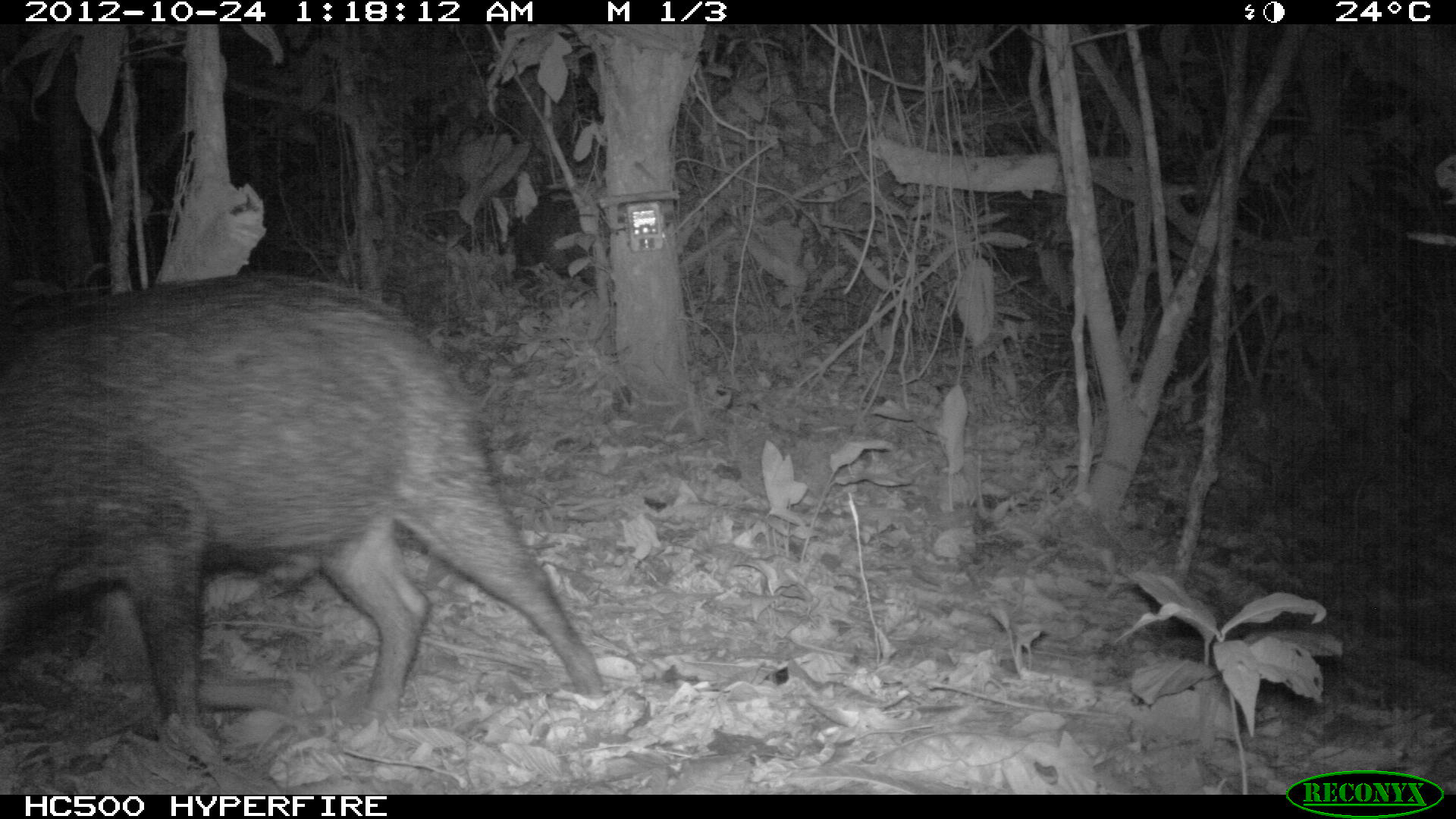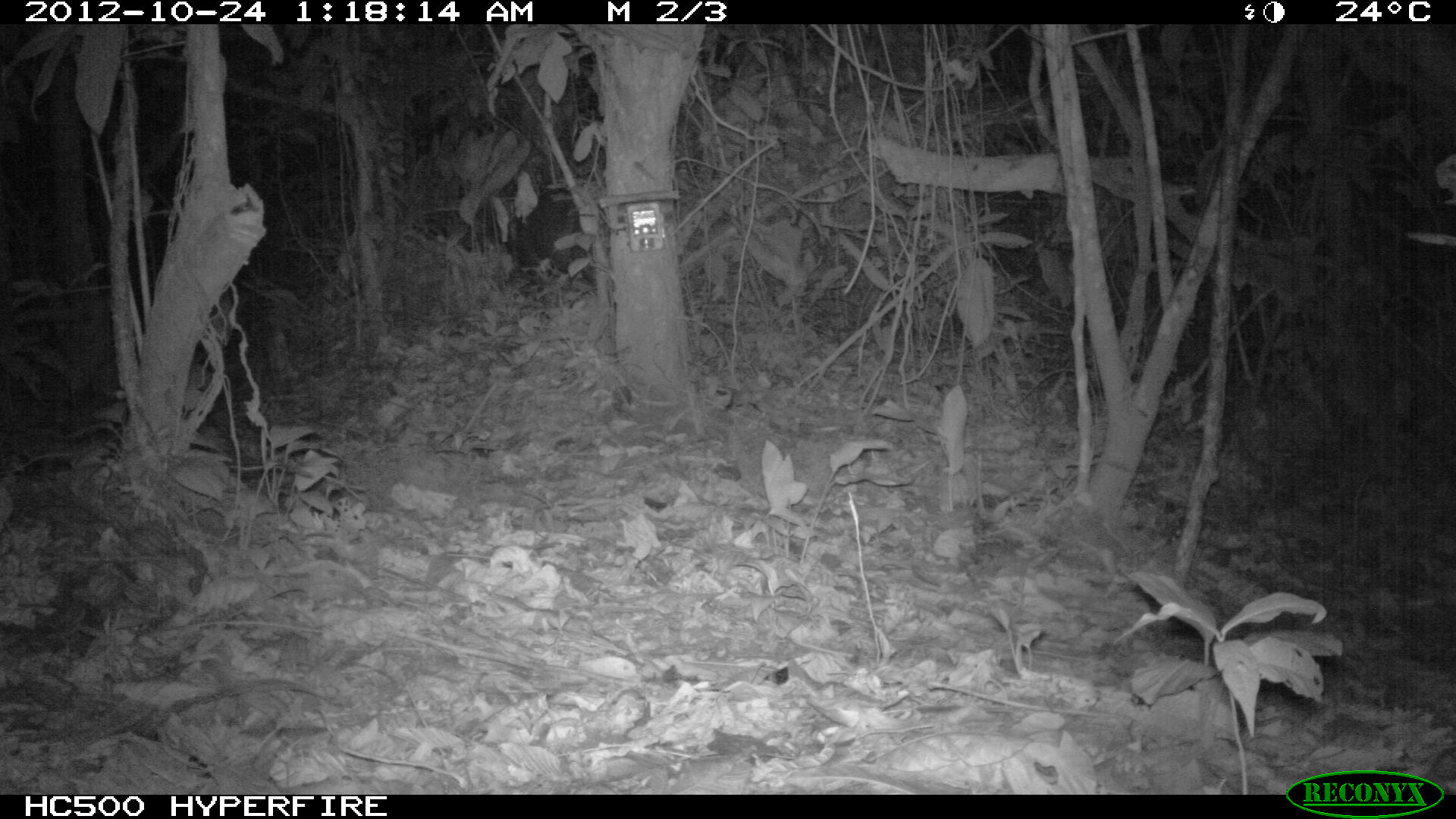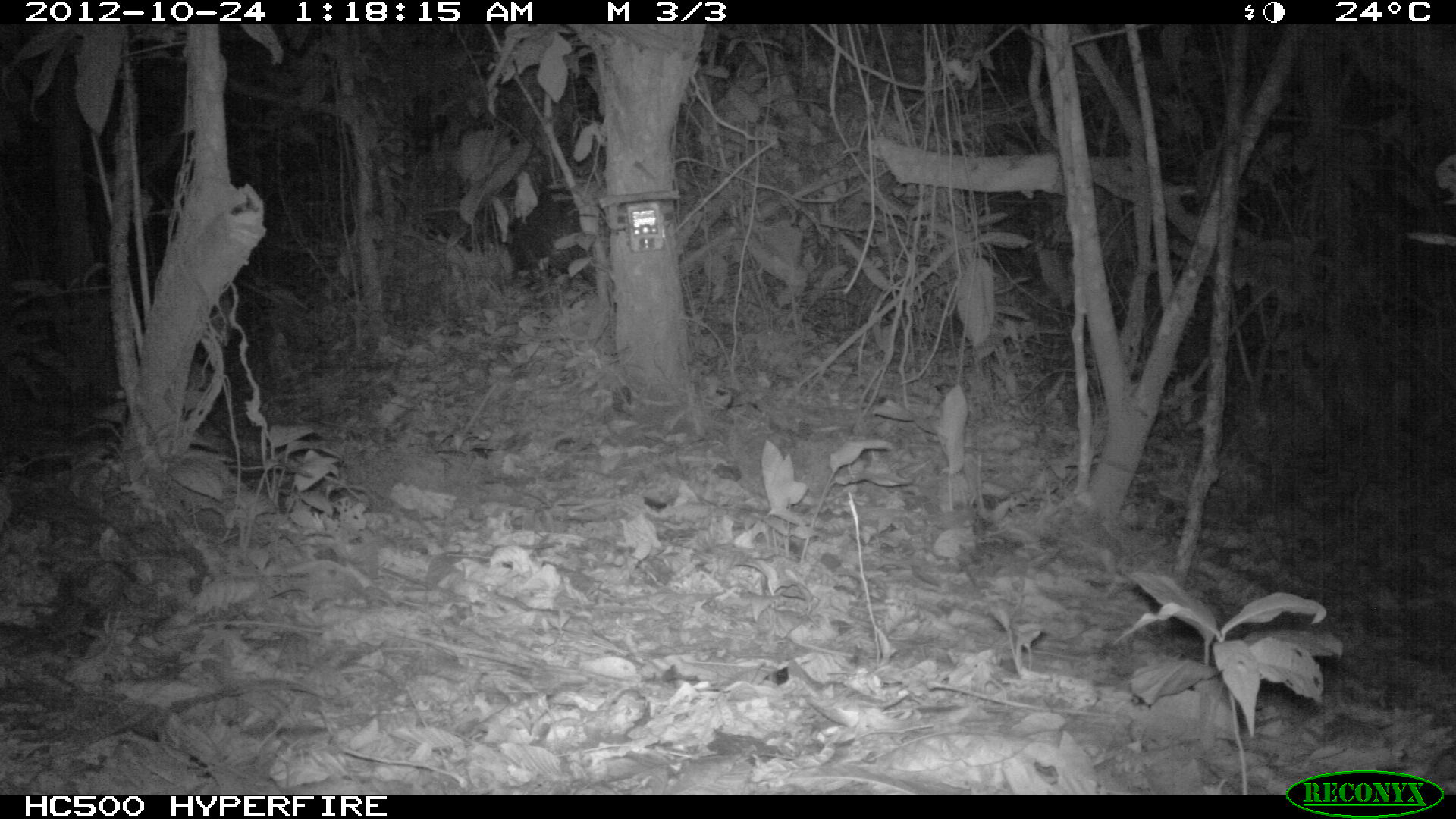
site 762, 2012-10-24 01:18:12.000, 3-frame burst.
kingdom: Animalia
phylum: Chordata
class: Mammalia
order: Artiodactyla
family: Tayassuidae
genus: Tayassu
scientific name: Tayassu pecari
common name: white-lipped peccary